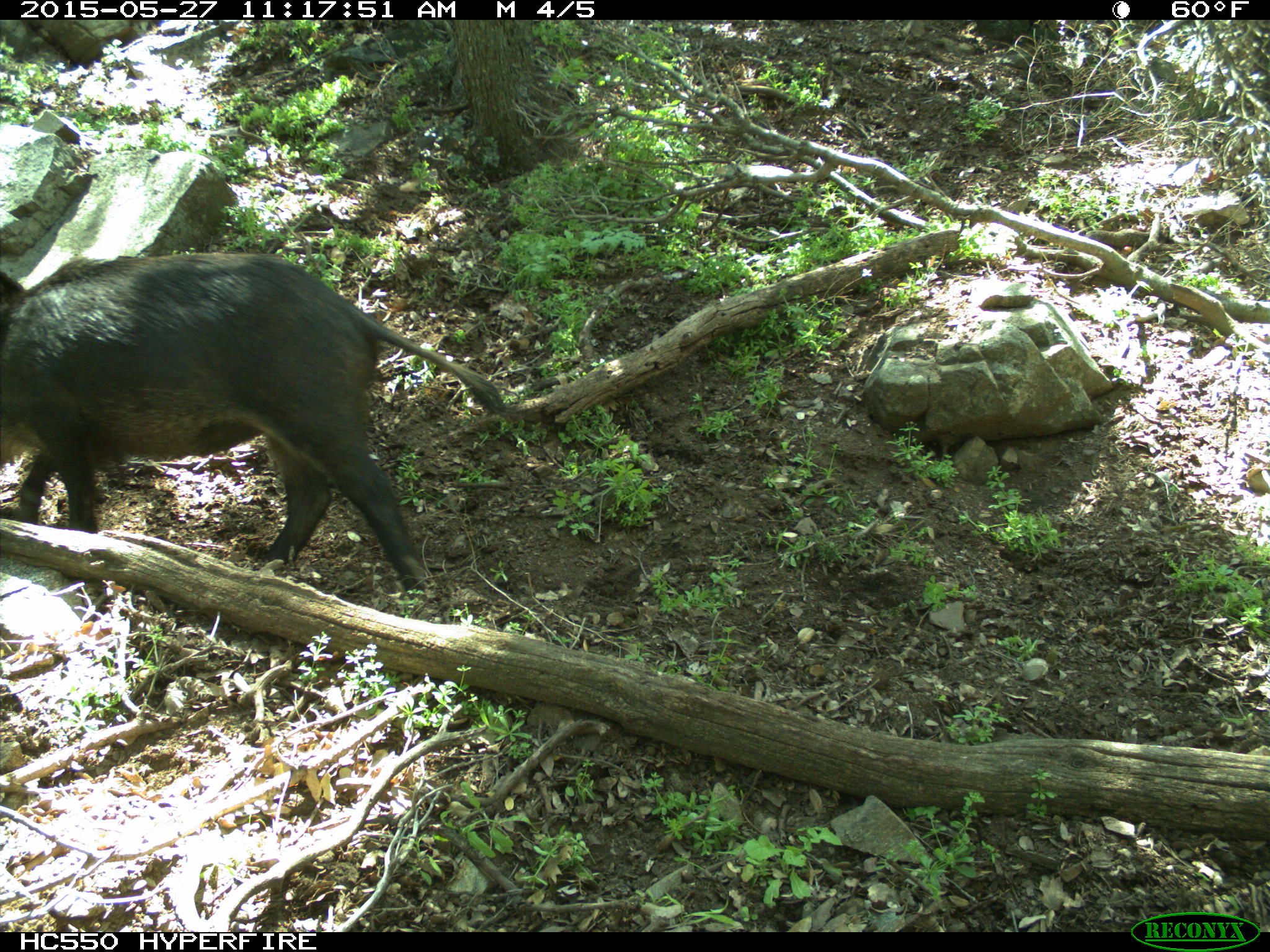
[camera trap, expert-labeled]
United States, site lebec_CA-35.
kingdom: Animalia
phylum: Chordata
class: Mammalia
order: Artiodactyla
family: Suidae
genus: Sus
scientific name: Sus scrofa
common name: wild boar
Sus scrofa (wild boar).